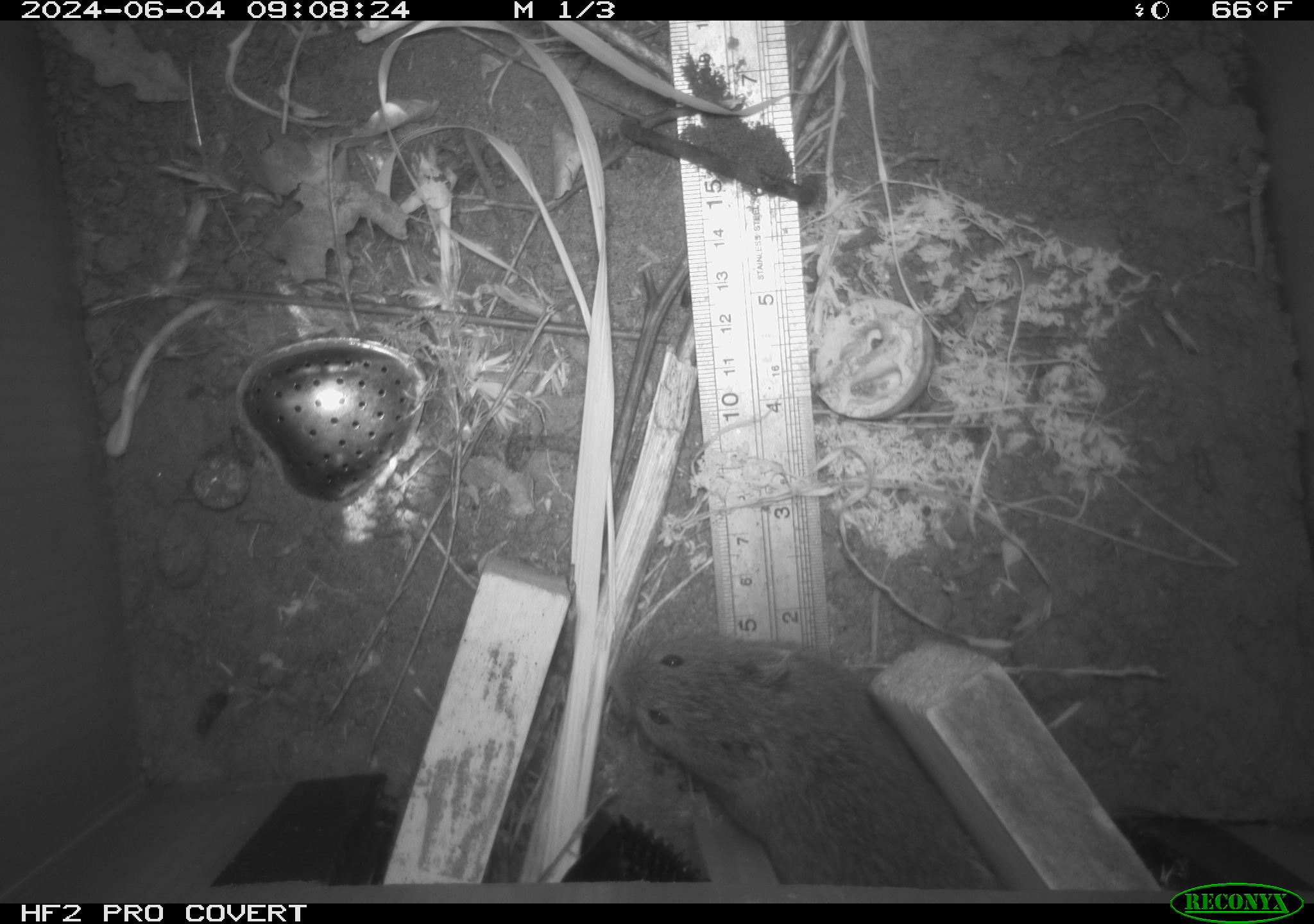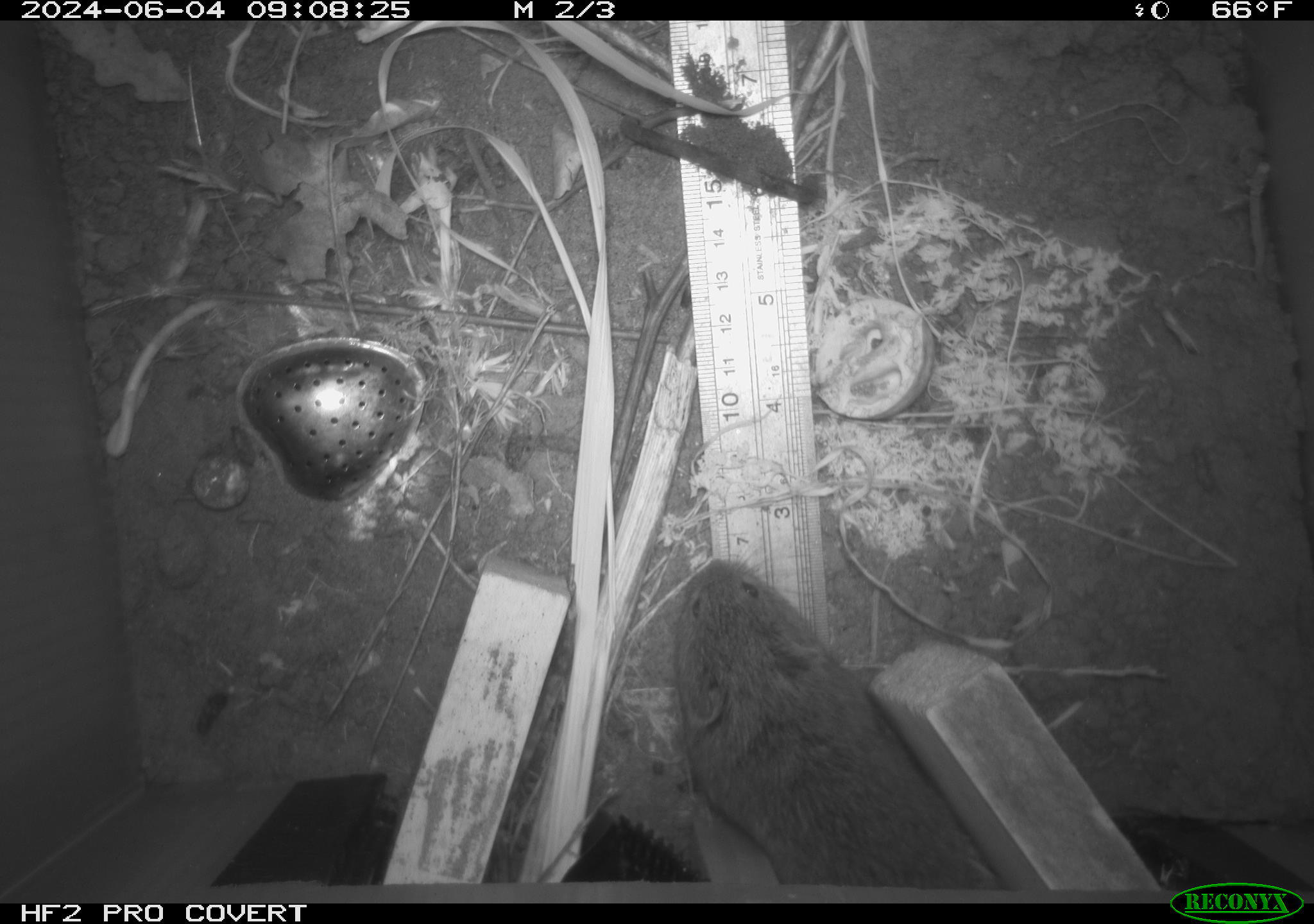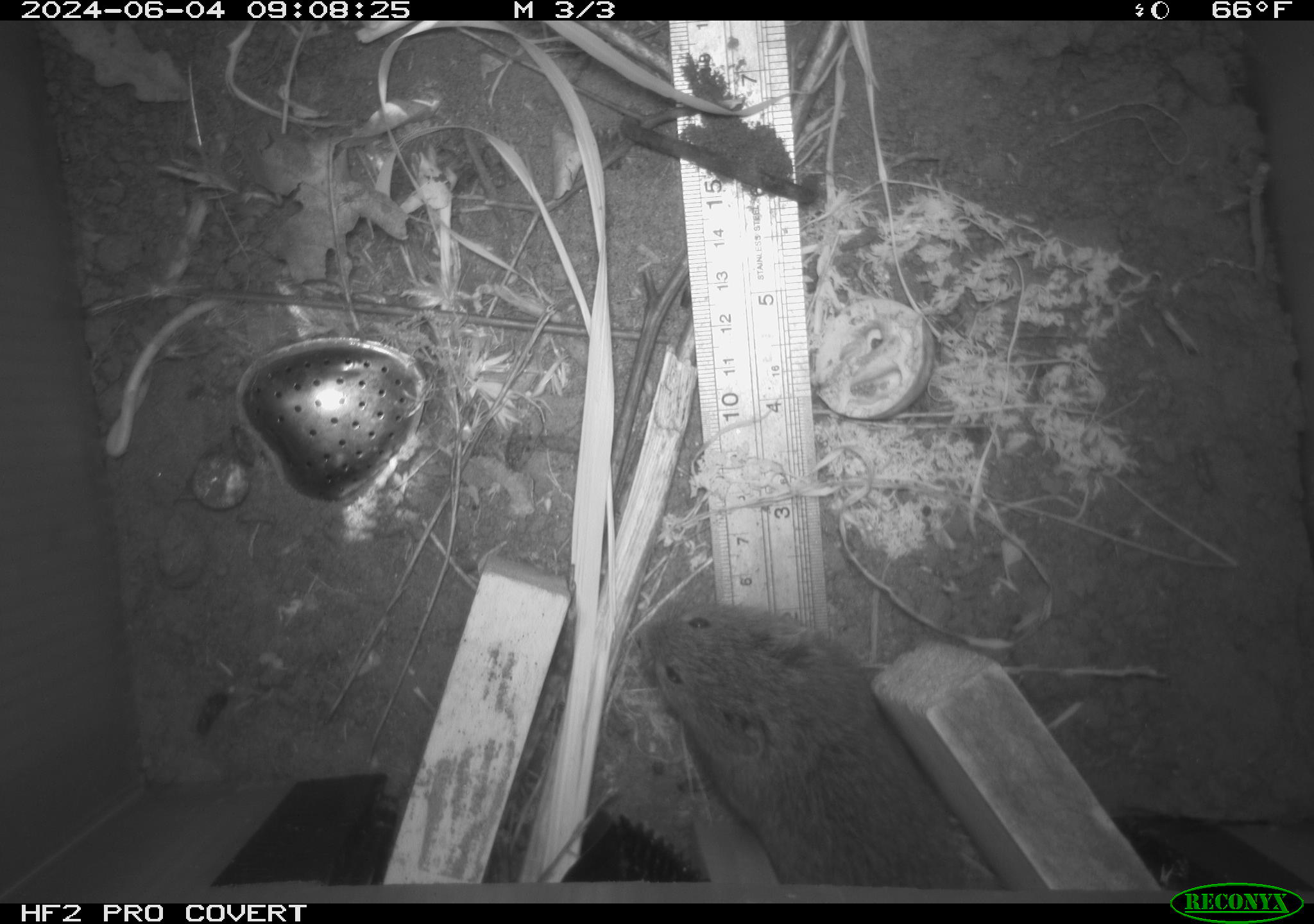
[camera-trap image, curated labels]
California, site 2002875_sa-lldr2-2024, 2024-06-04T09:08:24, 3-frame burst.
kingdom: Animalia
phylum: Chordata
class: Mammalia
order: Rodentia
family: Cricetidae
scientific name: Arvicolinae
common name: voles, lemmings, and muskrats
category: arvicolinae subfamily